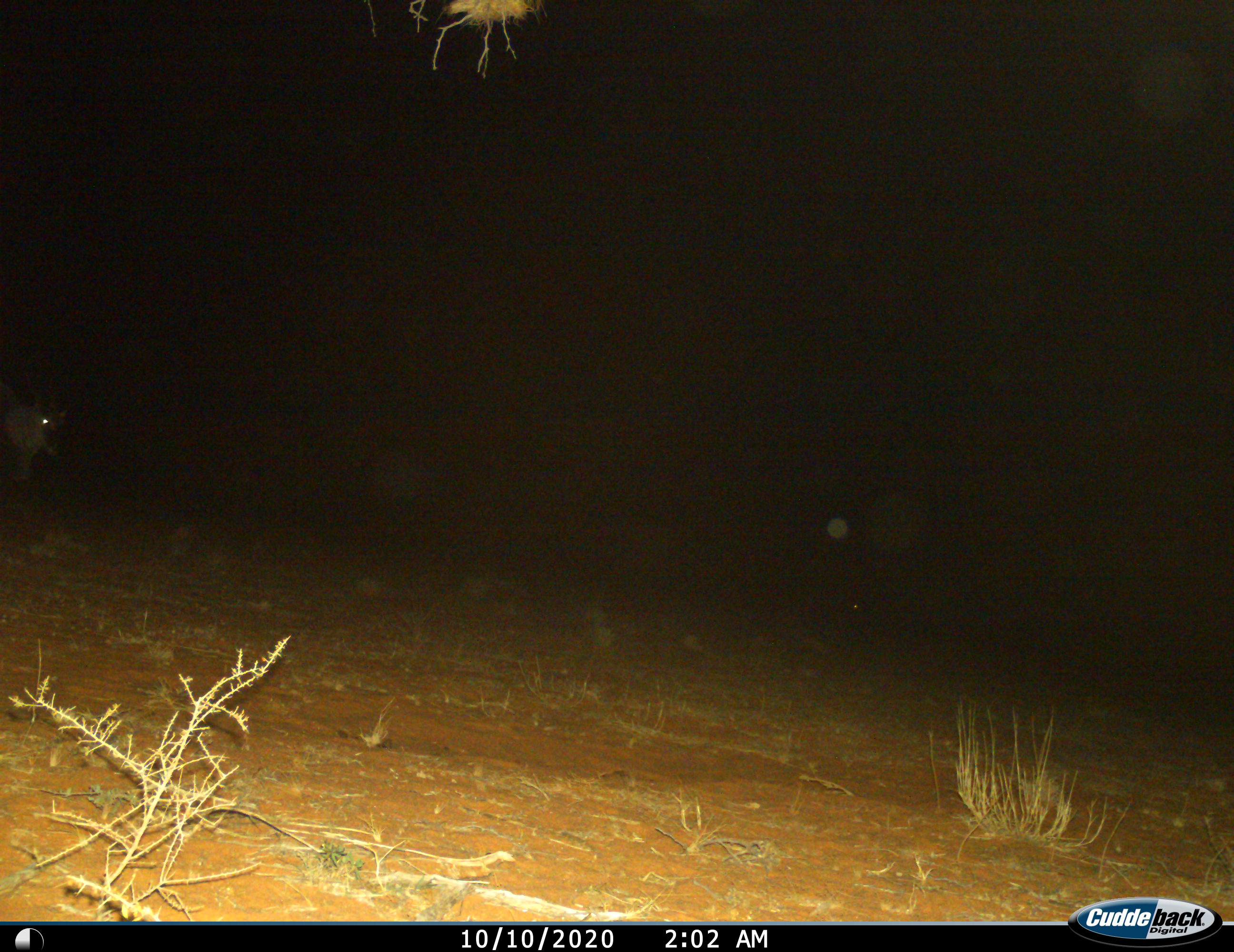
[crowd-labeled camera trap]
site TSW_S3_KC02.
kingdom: Animalia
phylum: Chordata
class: Mammalia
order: Artiodactyla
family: Bovidae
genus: Oryx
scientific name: Oryx gazella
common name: gemsbok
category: oryx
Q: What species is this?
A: Oryx (gemsbok) (Oryx gazella).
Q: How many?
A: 1.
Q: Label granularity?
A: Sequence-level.